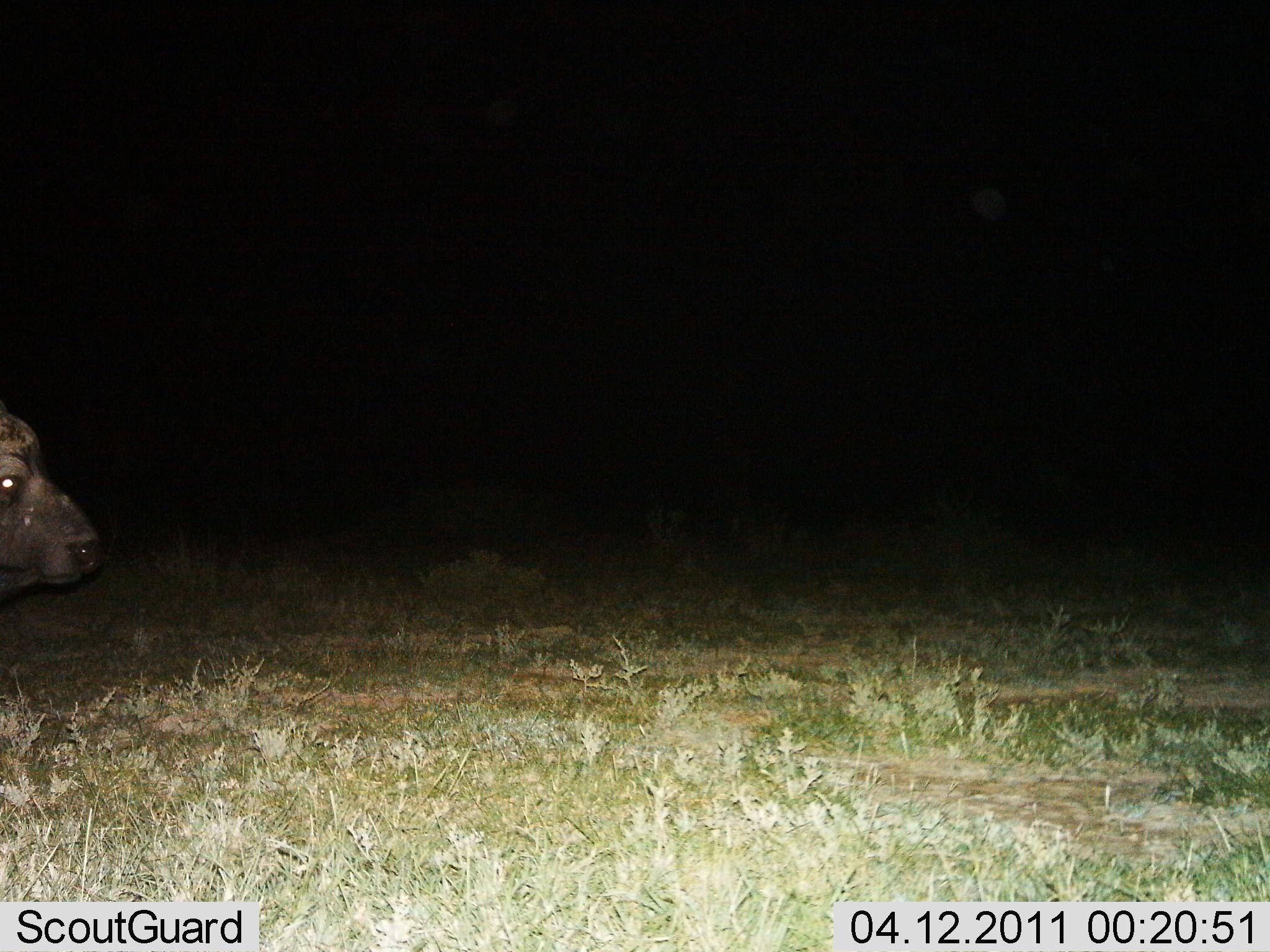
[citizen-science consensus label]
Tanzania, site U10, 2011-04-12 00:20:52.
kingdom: Animalia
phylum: Chordata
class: Mammalia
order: Artiodactyla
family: Bovidae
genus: Syncerus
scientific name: Syncerus caffer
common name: cape buffalo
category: buffalo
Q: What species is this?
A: Buffalo (cape buffalo) (Syncerus caffer).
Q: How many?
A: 1.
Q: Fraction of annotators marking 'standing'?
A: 100%.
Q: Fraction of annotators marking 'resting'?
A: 0%.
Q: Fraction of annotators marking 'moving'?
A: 0%.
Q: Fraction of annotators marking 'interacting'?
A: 0%.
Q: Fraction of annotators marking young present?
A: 0%.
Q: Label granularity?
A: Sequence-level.